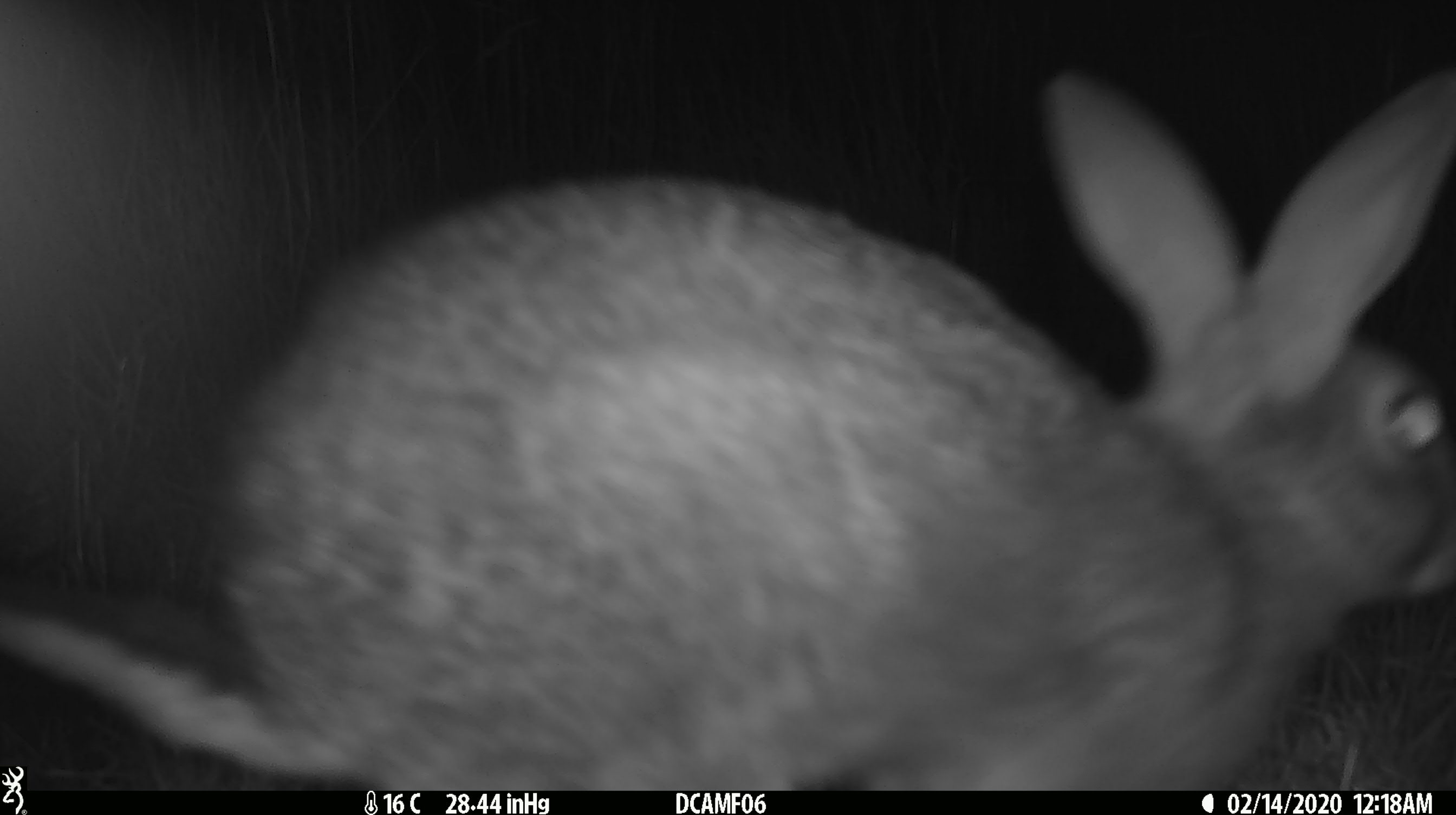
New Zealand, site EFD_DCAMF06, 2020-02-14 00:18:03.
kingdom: Animalia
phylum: Chordata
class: Mammalia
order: Lagomorpha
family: Leporidae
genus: Oryctolagus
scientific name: Oryctolagus cuniculus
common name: european rabbit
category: rabbit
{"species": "rabbit (european rabbit) (Oryctolagus cuniculus)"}